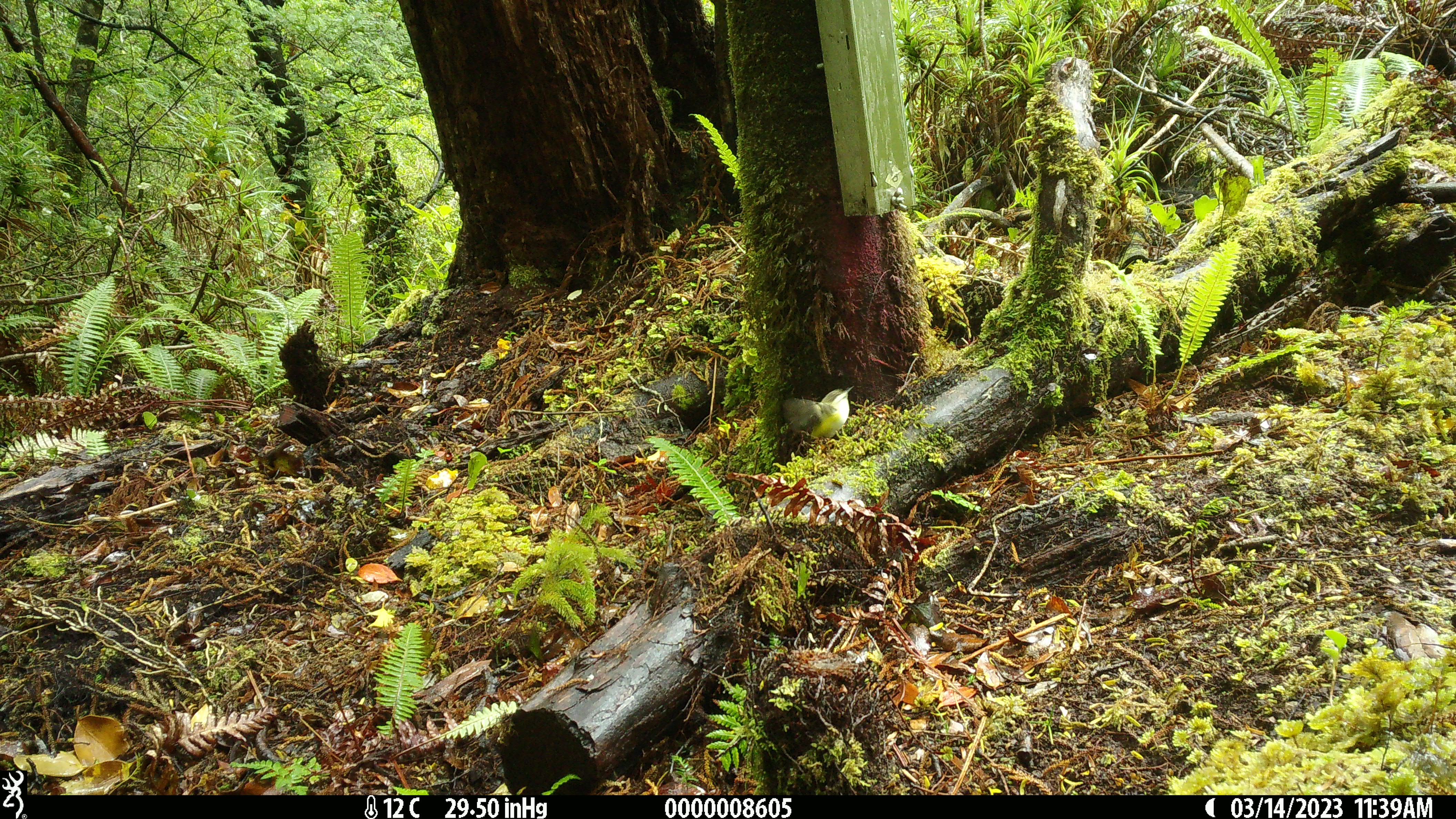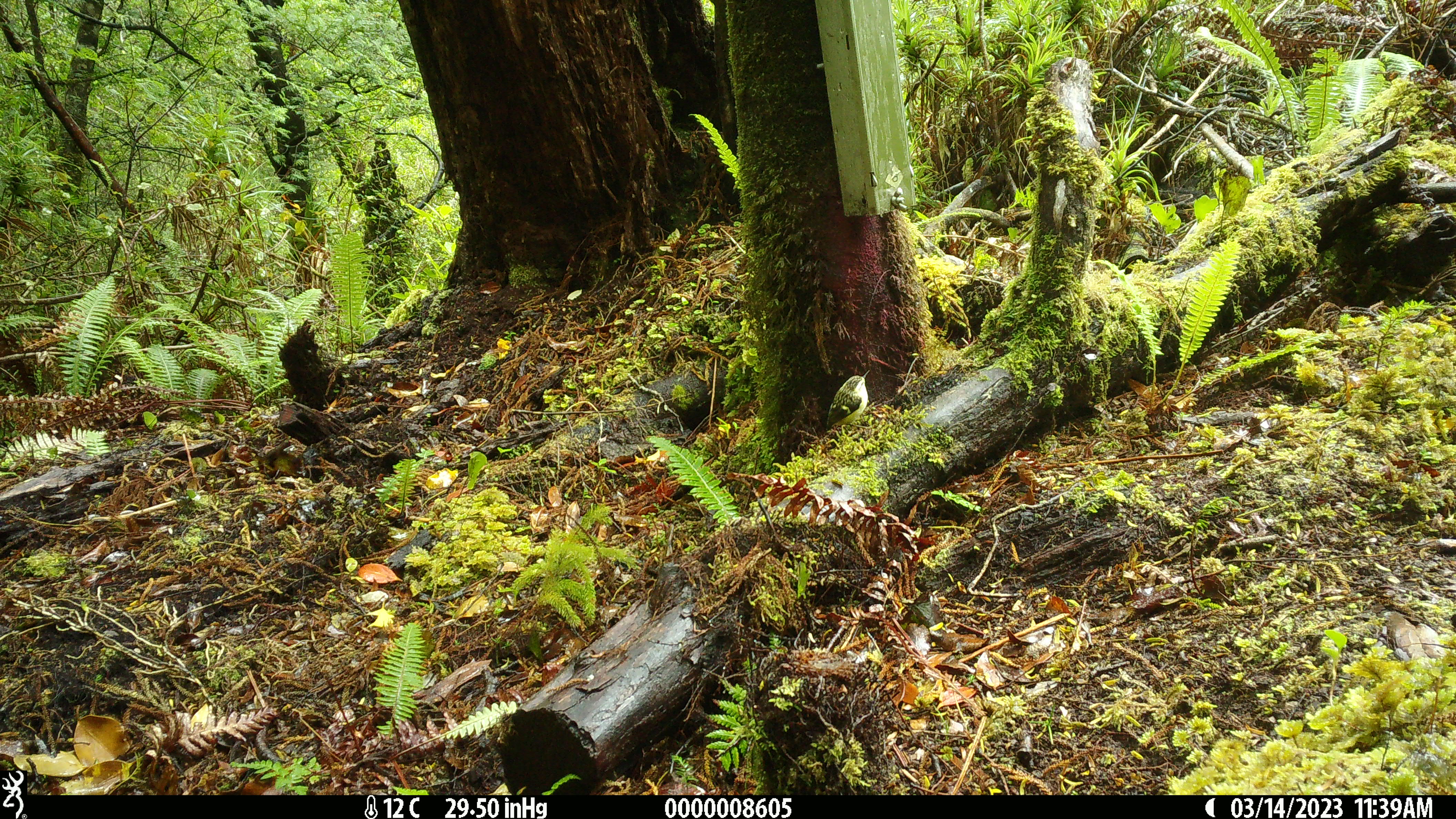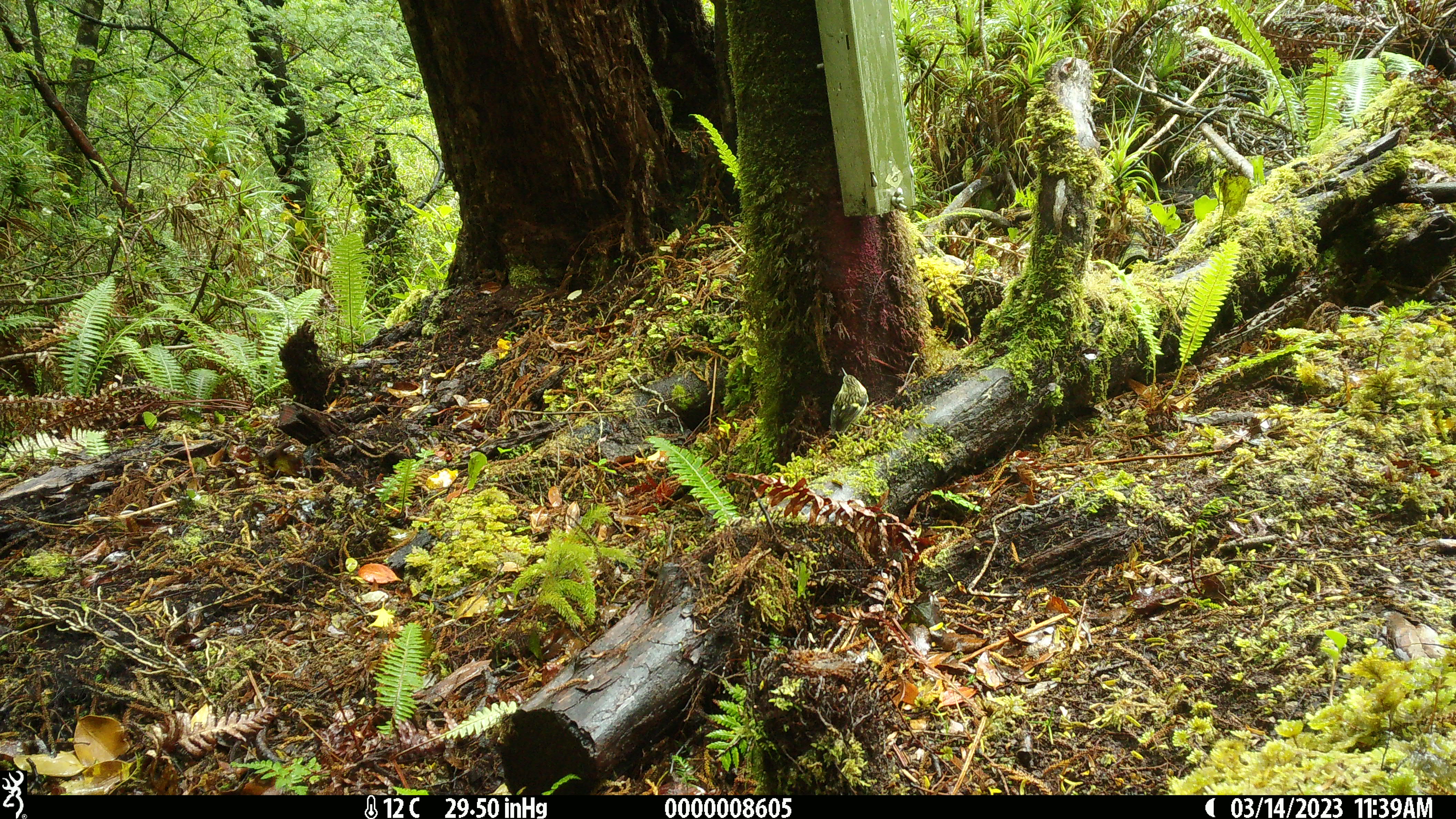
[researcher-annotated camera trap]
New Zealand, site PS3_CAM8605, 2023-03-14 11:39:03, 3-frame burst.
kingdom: Animalia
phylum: Chordata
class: Aves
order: Passeriformes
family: Acanthisittidae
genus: Acanthisitta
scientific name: Acanthisitta chloris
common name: rifleman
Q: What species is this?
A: Rifleman (Acanthisitta chloris).